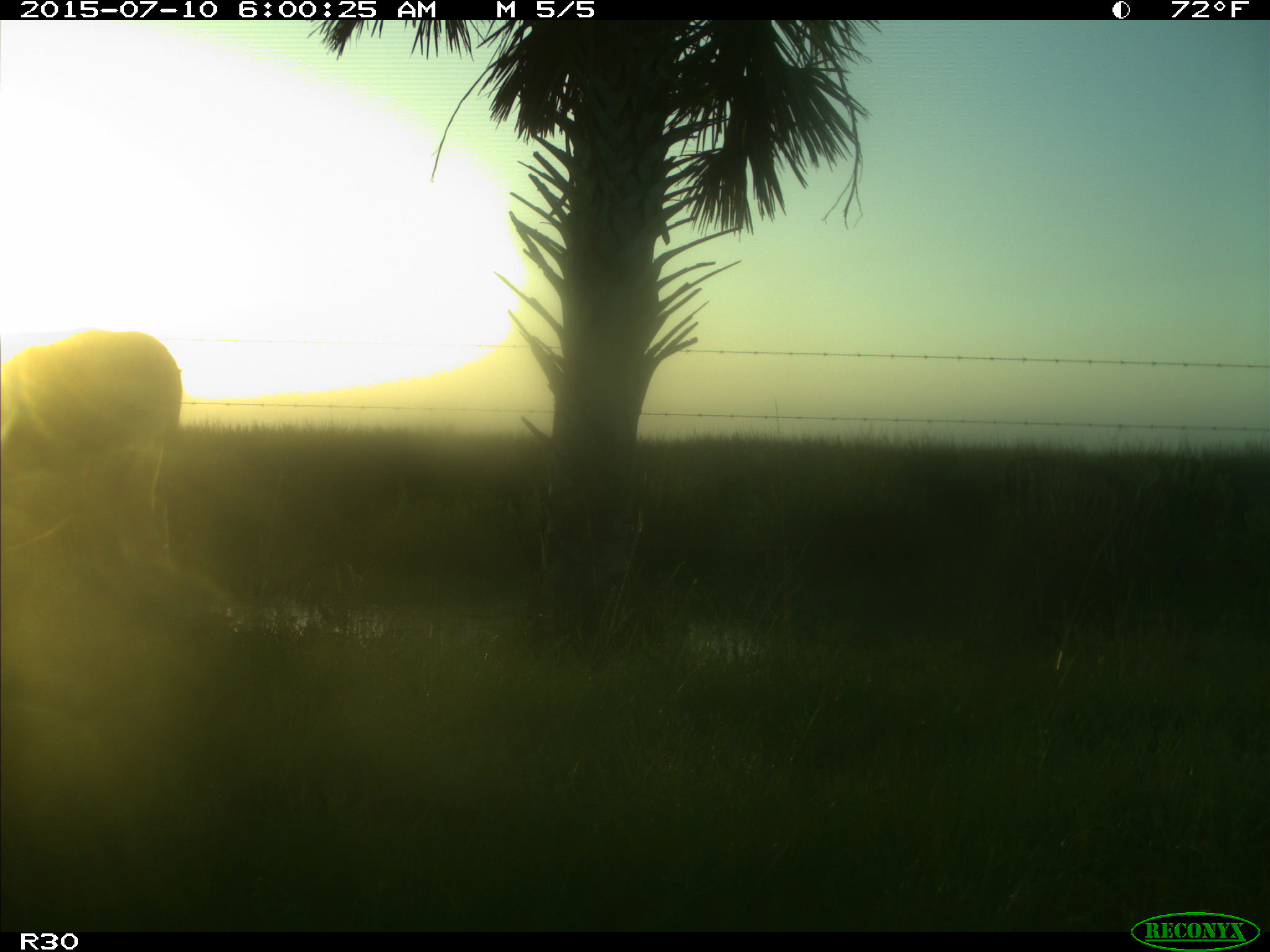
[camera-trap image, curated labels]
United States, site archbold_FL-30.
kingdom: Animalia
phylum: Chordata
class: Mammalia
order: Artiodactyla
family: Bovidae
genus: Bos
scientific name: Bos taurus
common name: domestic cow